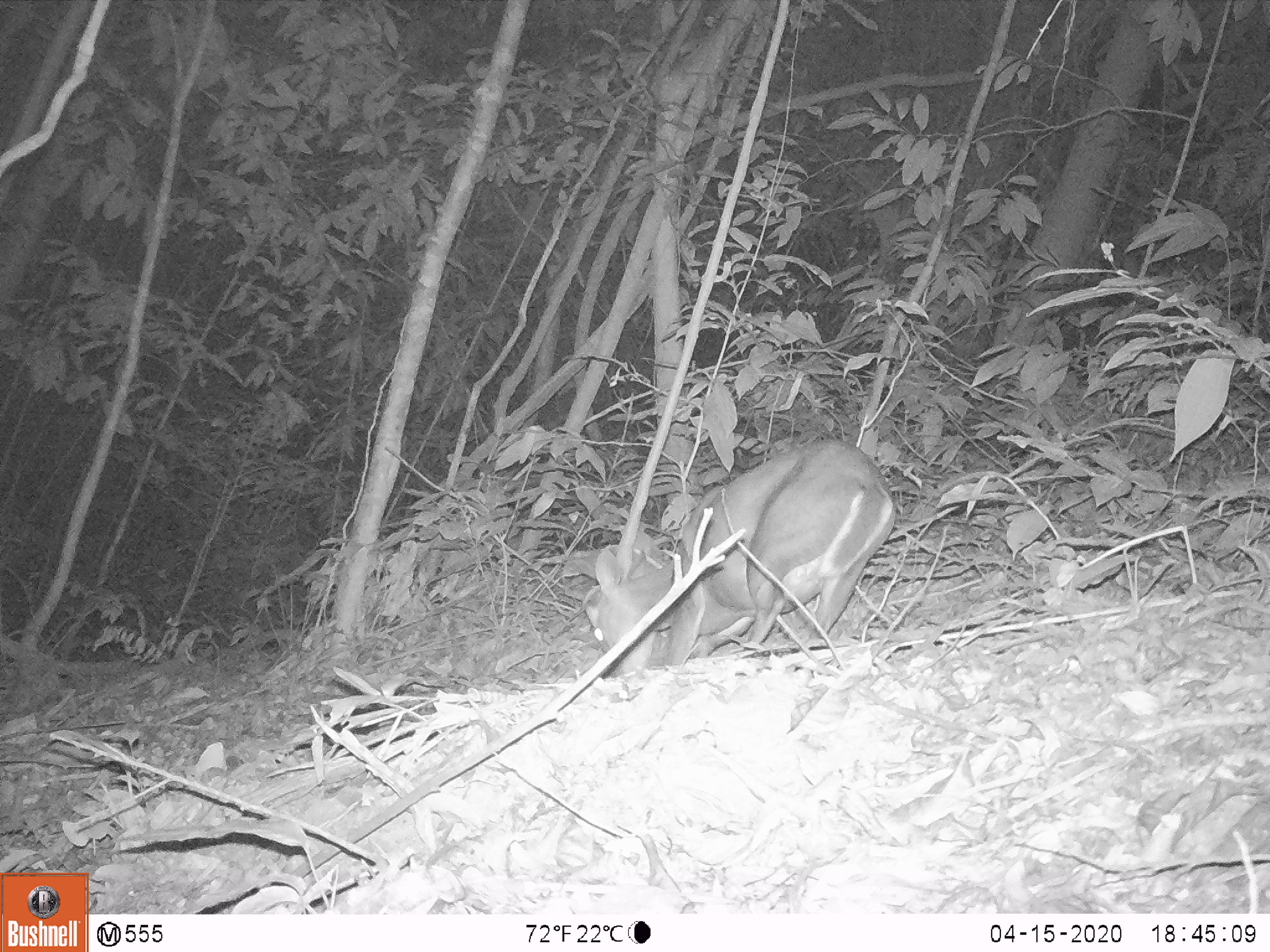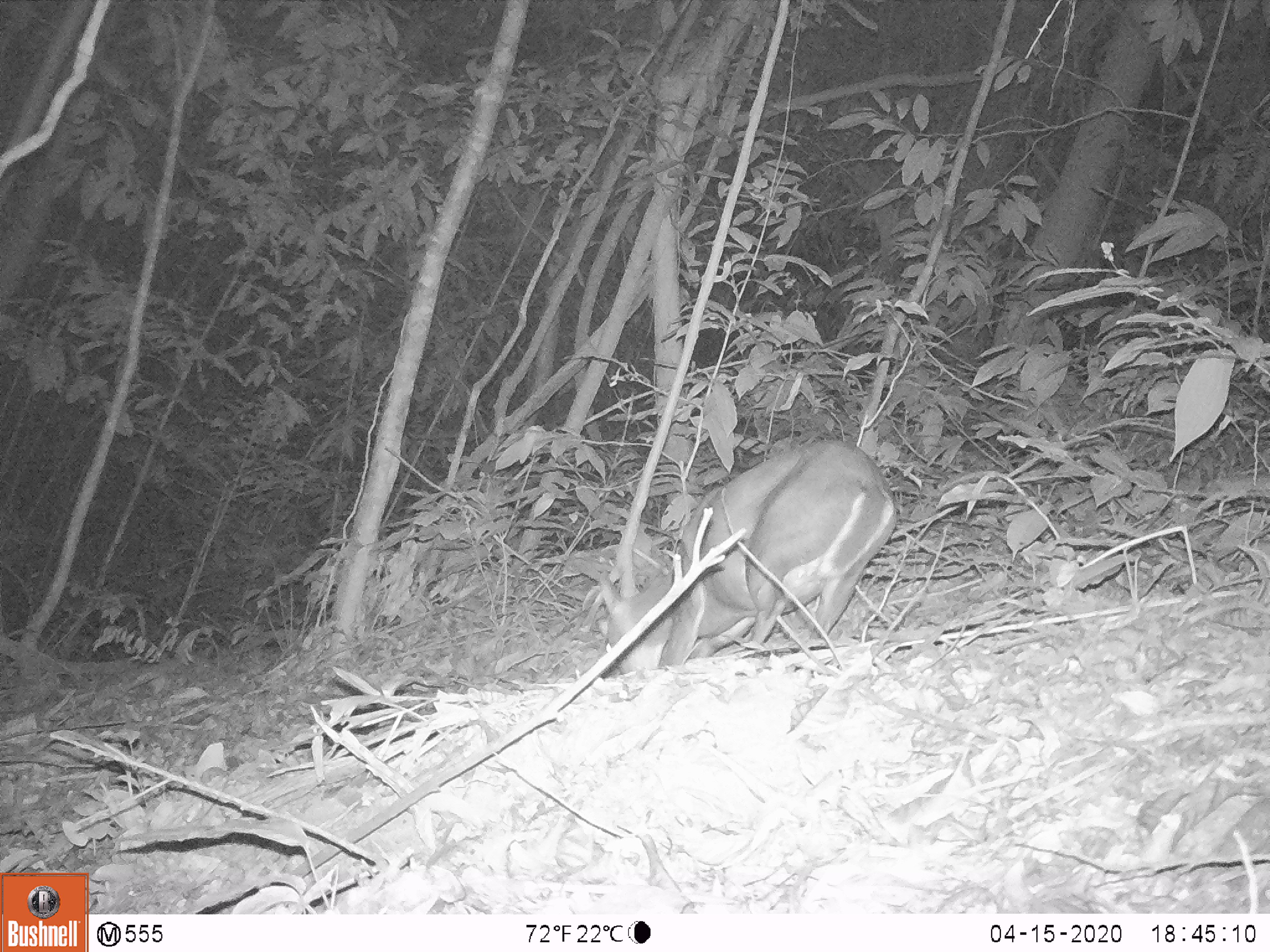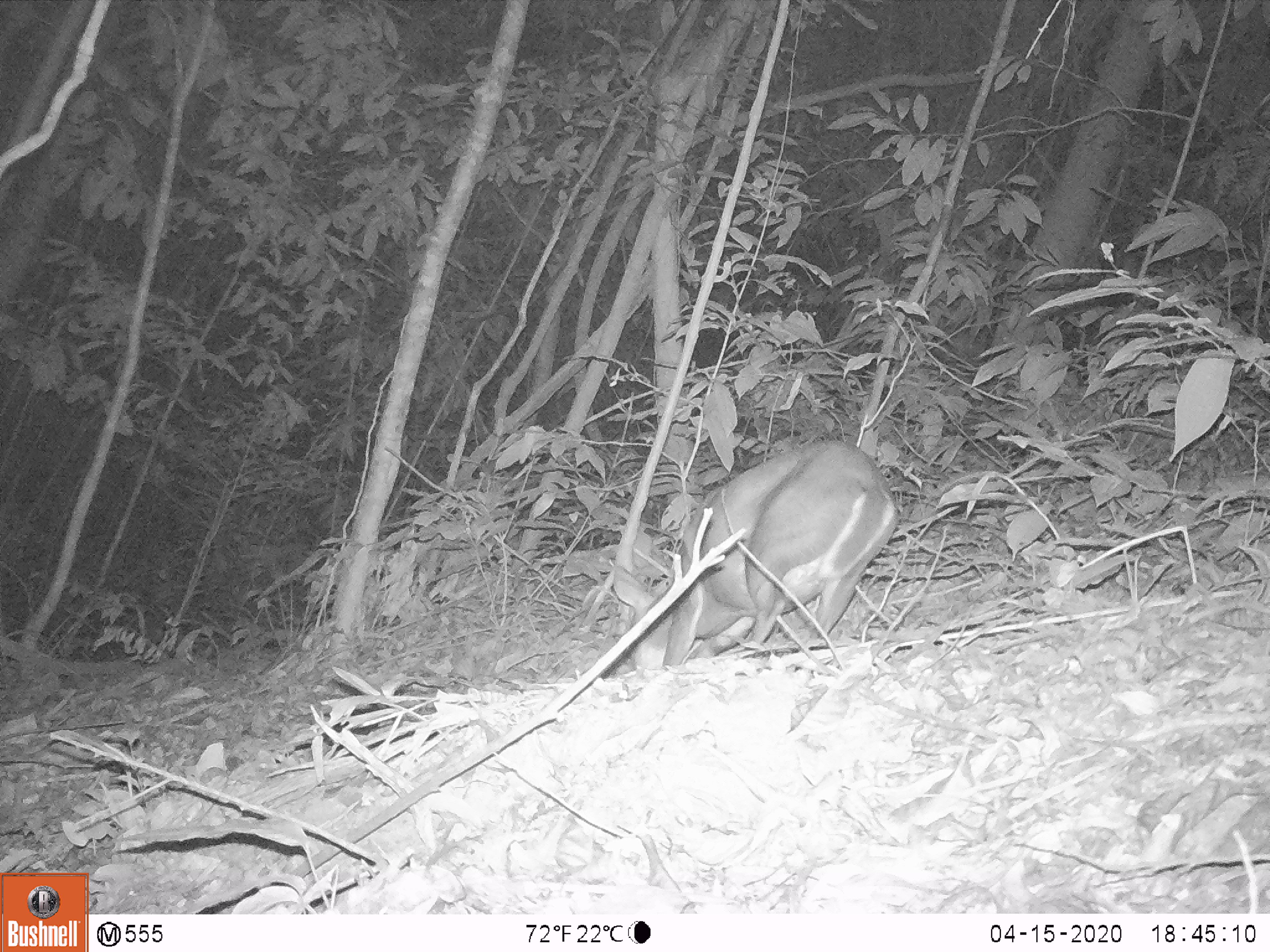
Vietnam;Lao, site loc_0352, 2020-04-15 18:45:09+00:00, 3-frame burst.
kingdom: Animalia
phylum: Chordata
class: Mammalia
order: Artiodactyla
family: Cervidae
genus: Muntiacus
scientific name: Muntiacus rooseveltorum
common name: roosevelt's muntjac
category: roosevelts muntjac group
Roosevelts muntjac group (roosevelt's muntjac) (Muntiacus rooseveltorum). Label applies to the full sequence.